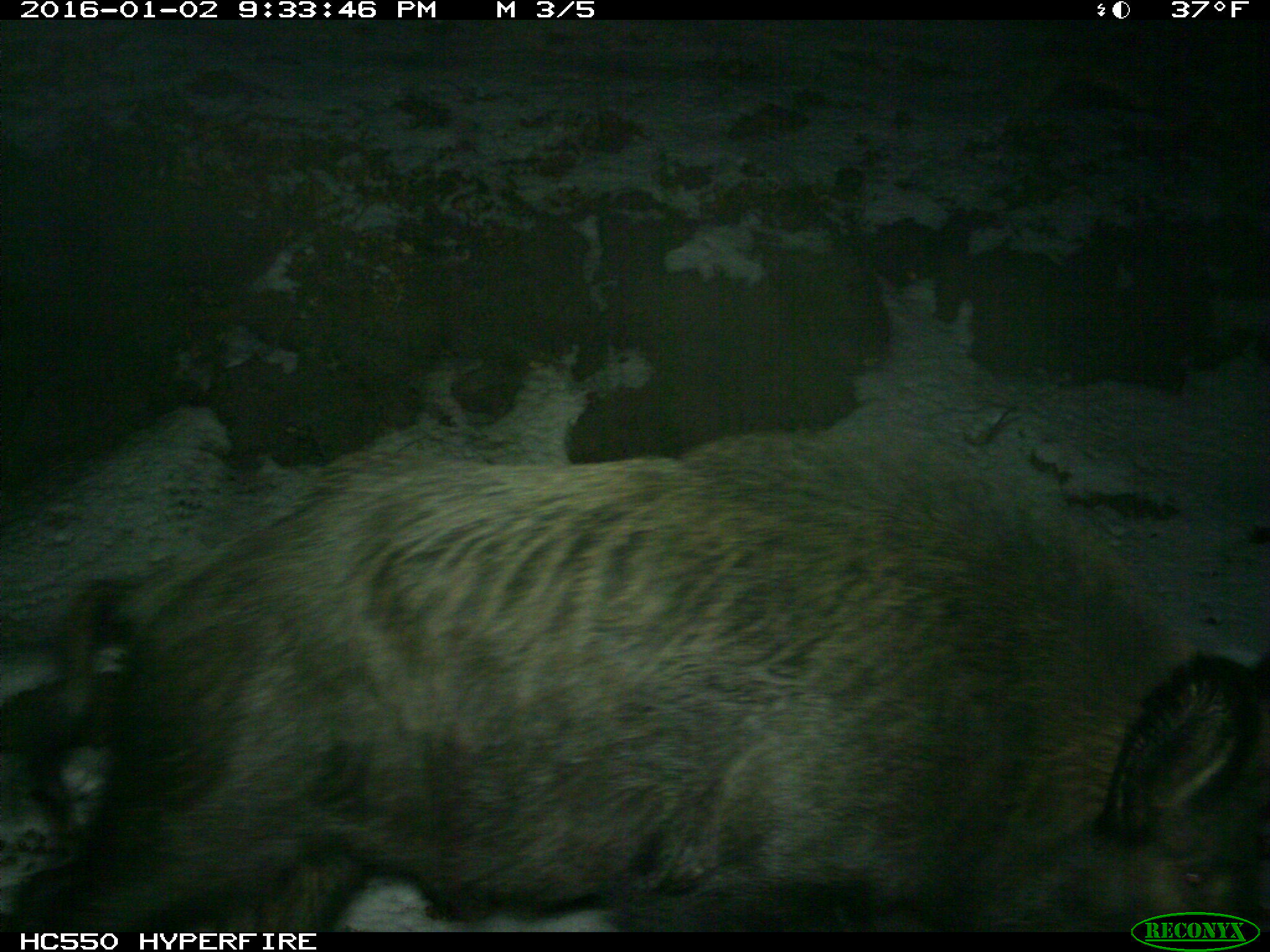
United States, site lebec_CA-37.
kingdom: Animalia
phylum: Chordata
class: Mammalia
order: Artiodactyla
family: Suidae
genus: Sus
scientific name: Sus scrofa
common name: wild boar